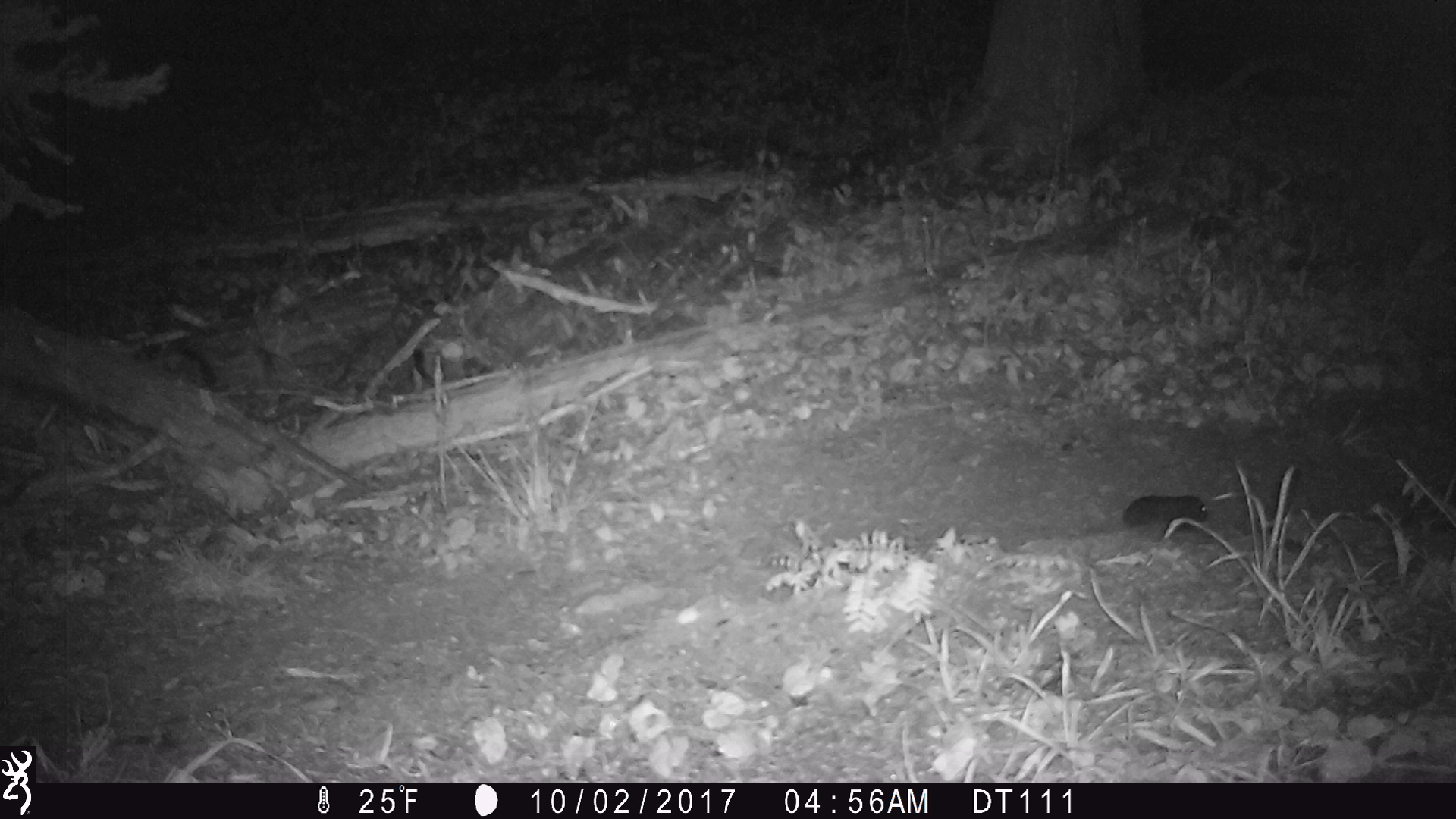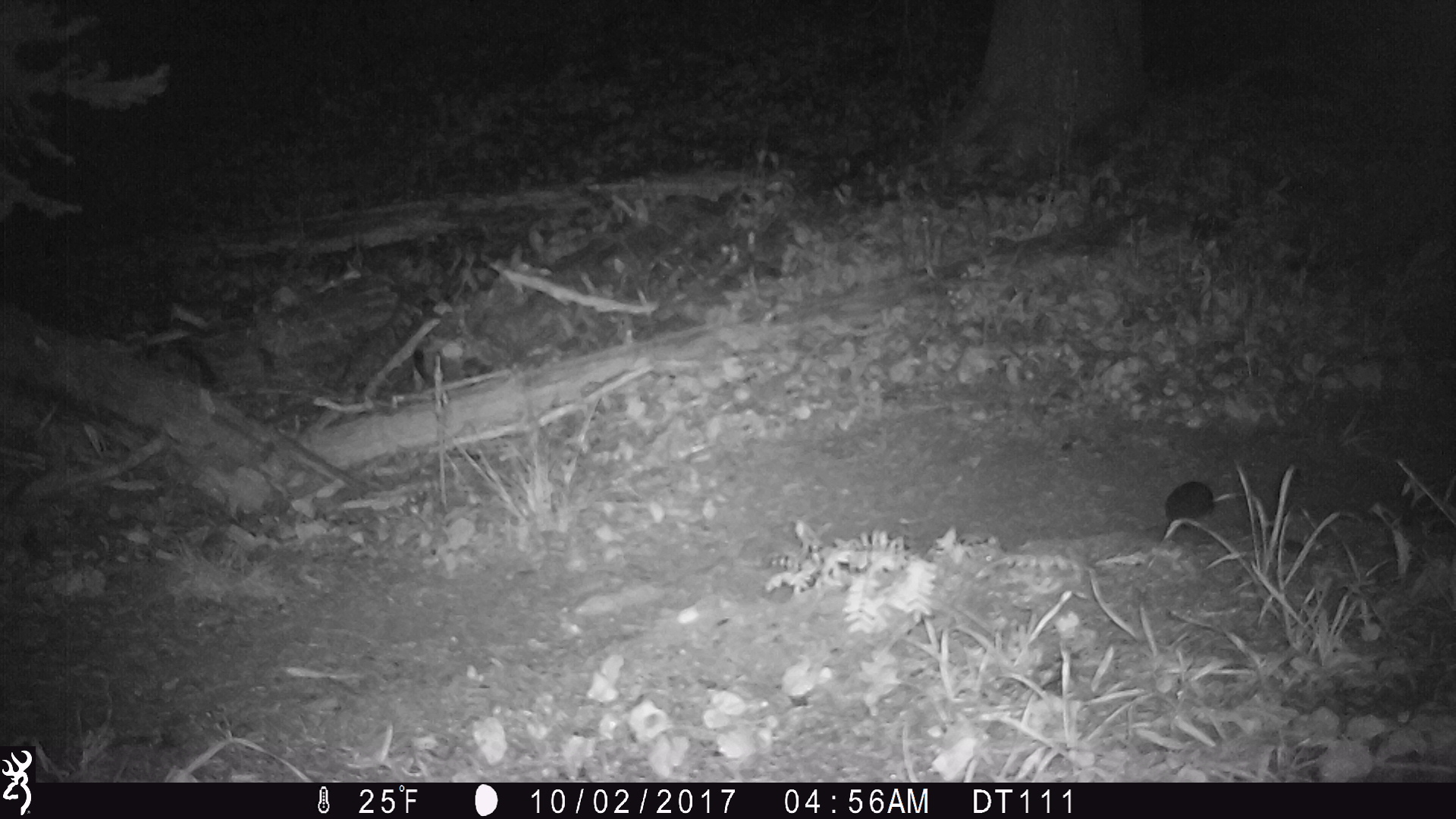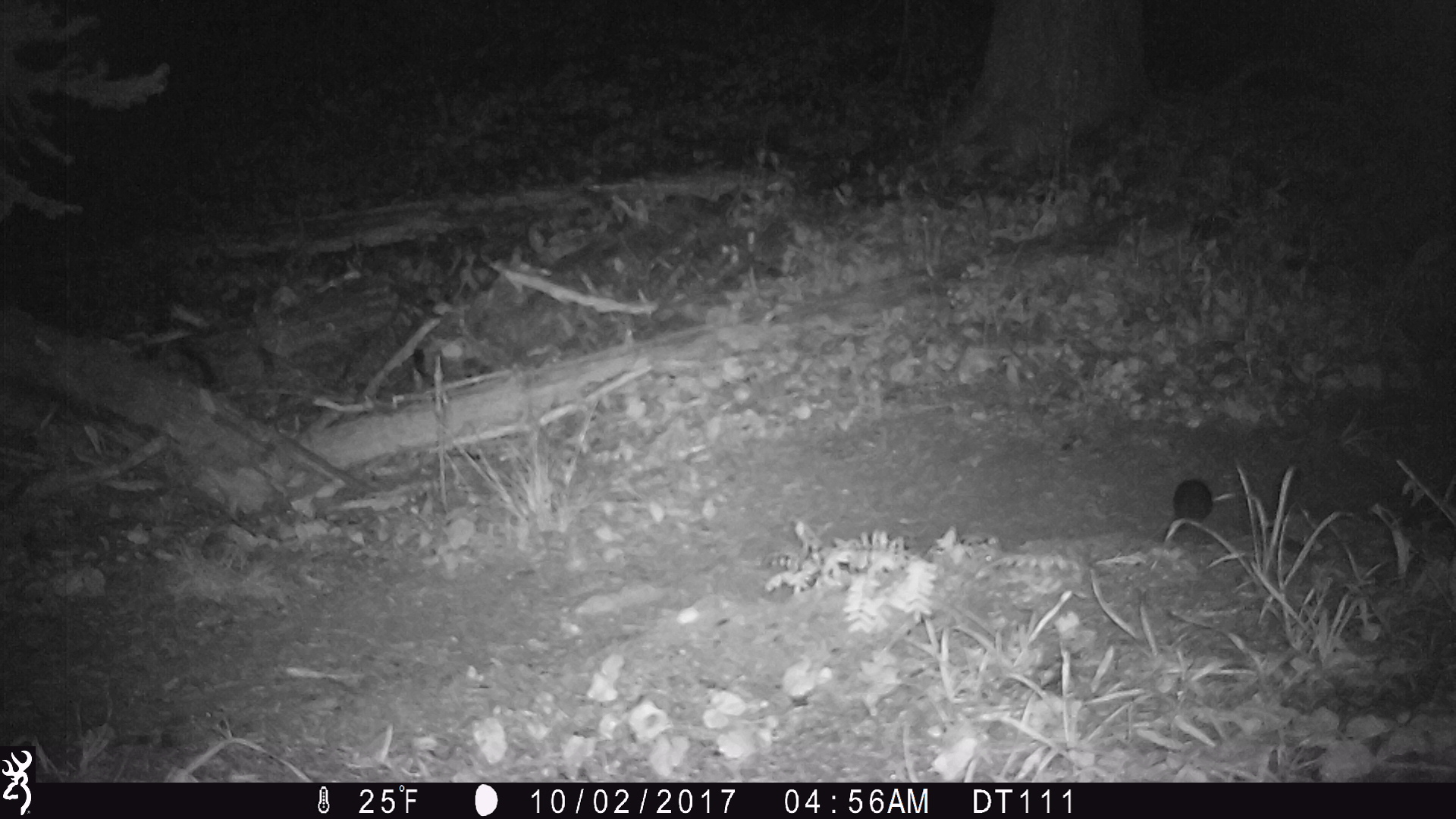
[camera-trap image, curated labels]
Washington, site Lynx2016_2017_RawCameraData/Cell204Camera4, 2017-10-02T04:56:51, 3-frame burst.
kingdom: Animalia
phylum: Chordata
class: Mammalia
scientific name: Mammalia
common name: small mammal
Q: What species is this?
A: Small mammal (Mammalia).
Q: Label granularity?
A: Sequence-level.